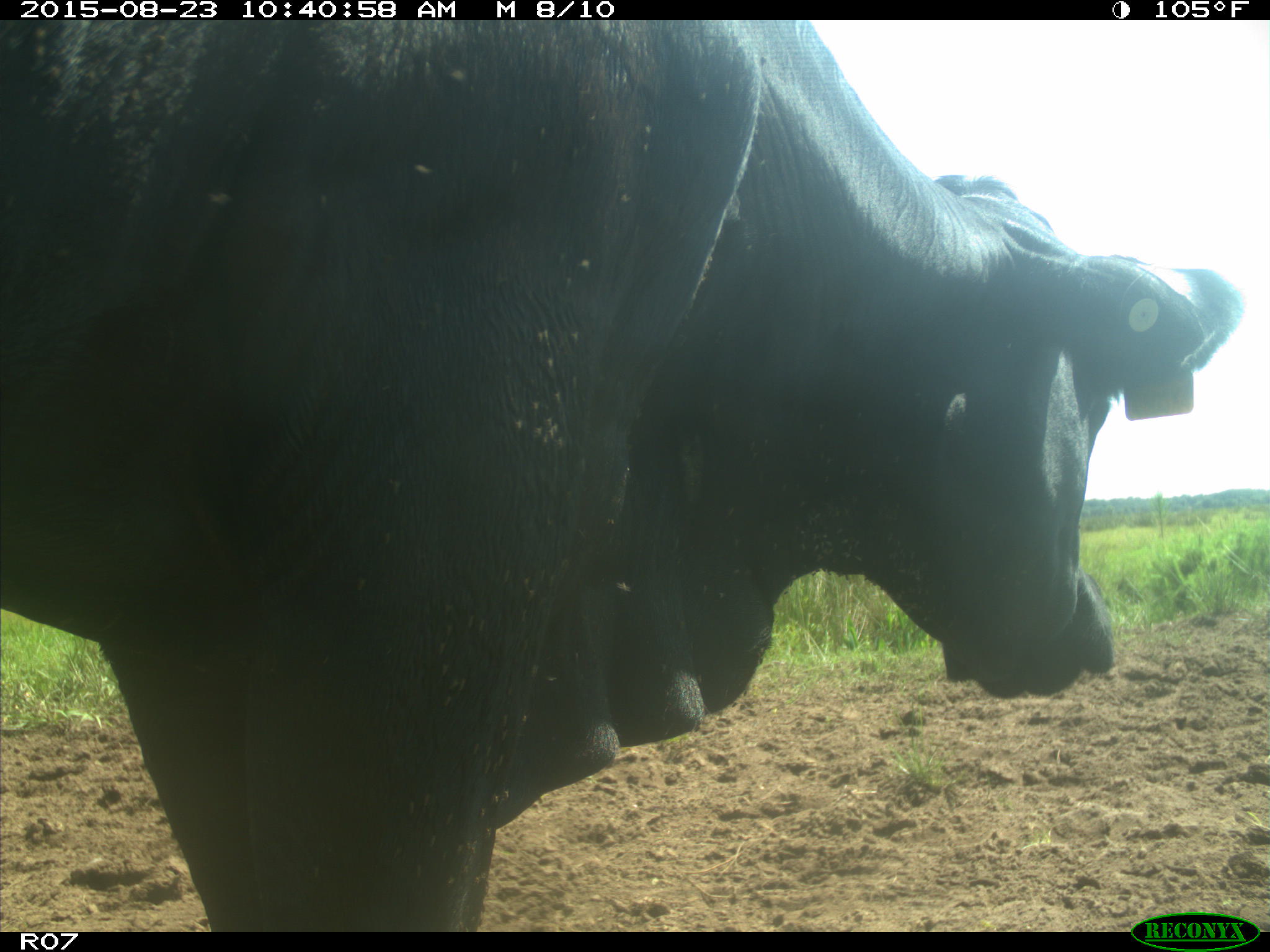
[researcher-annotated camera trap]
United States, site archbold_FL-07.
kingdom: Animalia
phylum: Chordata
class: Mammalia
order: Artiodactyla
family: Bovidae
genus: Bos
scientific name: Bos taurus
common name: domestic cow